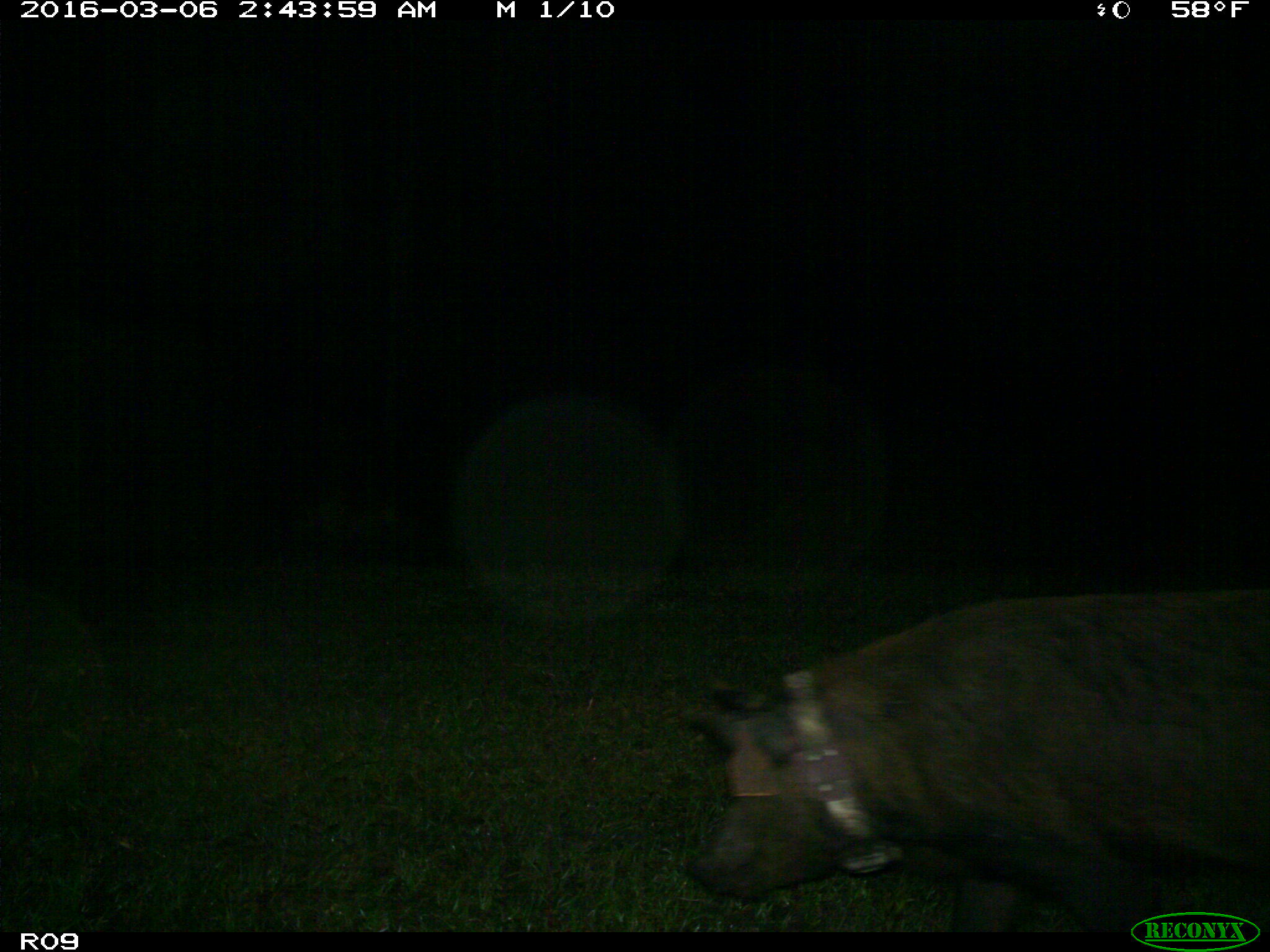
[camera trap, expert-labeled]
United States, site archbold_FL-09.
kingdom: Animalia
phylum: Chordata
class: Mammalia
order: Artiodactyla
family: Suidae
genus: Sus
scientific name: Sus scrofa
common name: wild boar